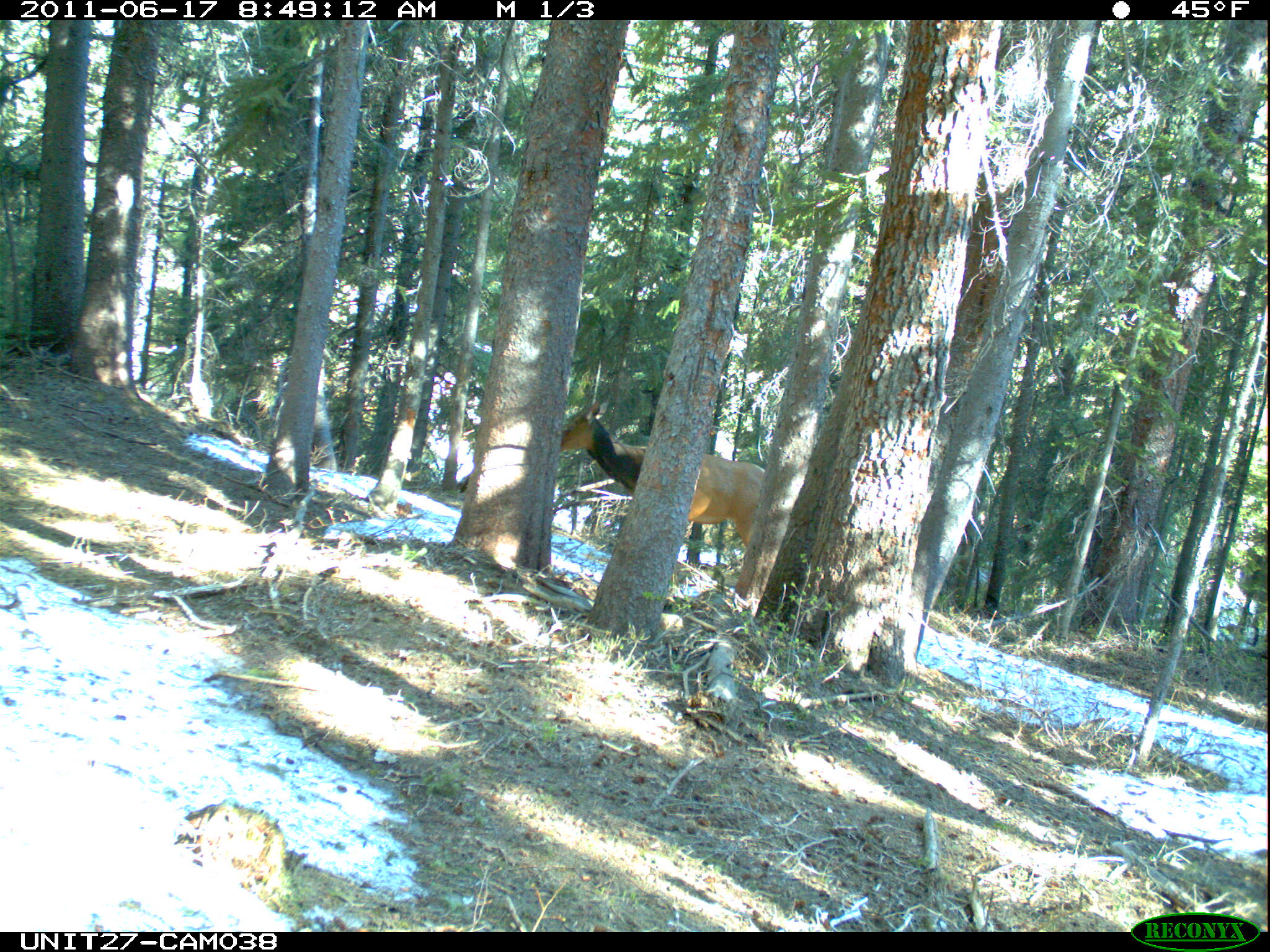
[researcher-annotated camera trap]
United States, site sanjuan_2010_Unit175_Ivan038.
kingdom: Animalia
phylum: Chordata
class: Mammalia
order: Artiodactyla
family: Cervidae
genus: Cervus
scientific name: Cervus elaphus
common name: red deer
Cervus elaphus (red deer).